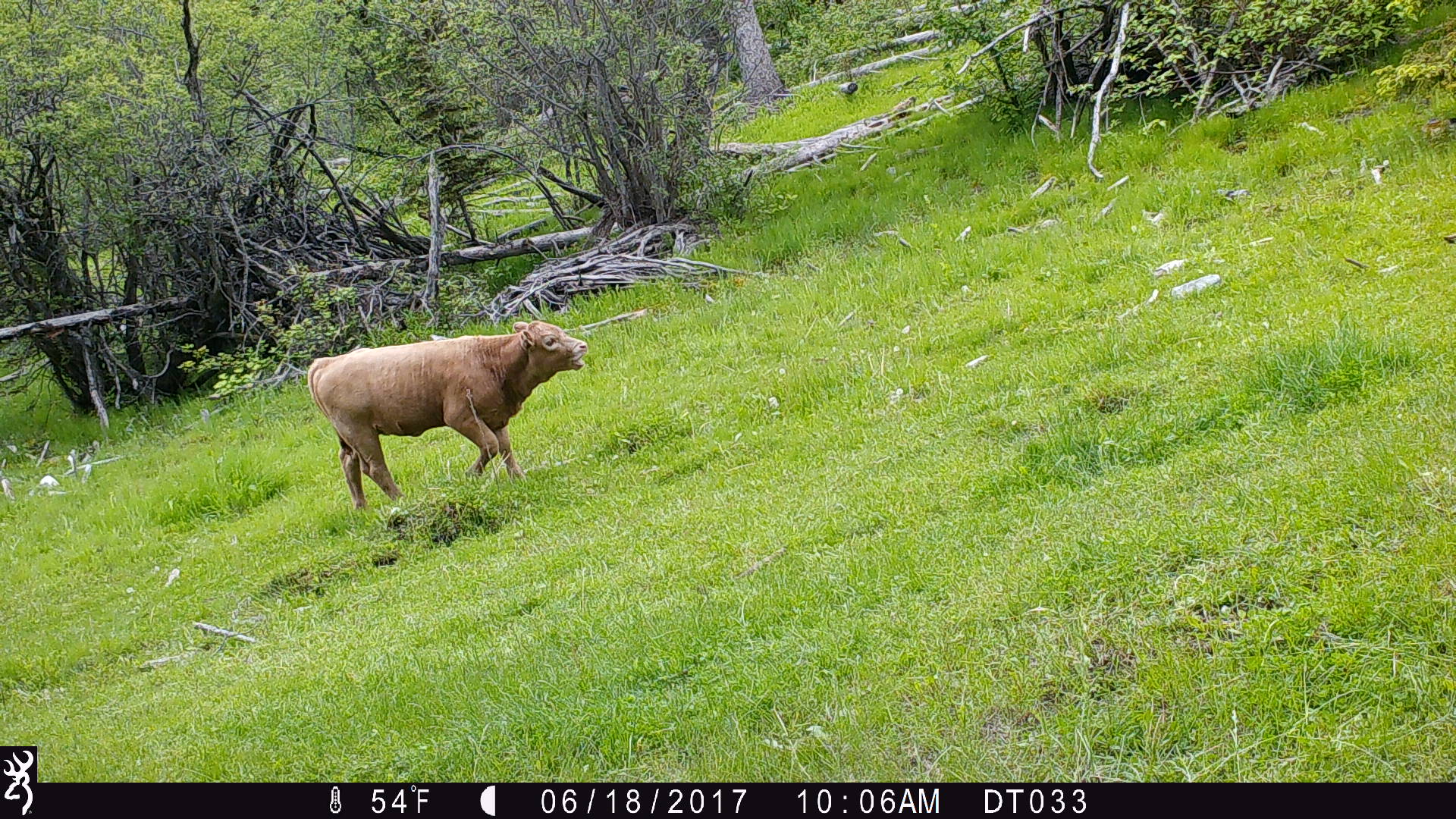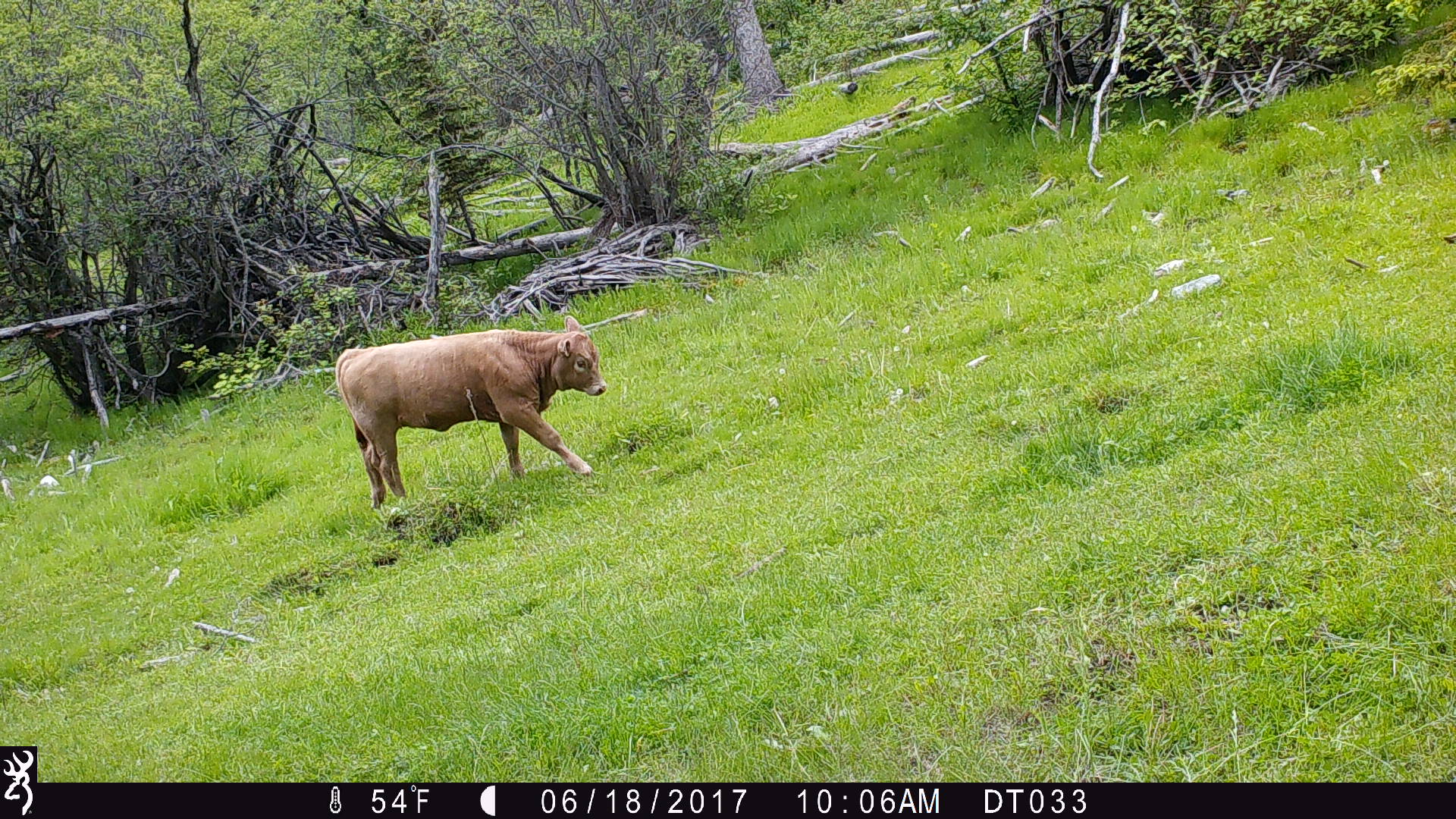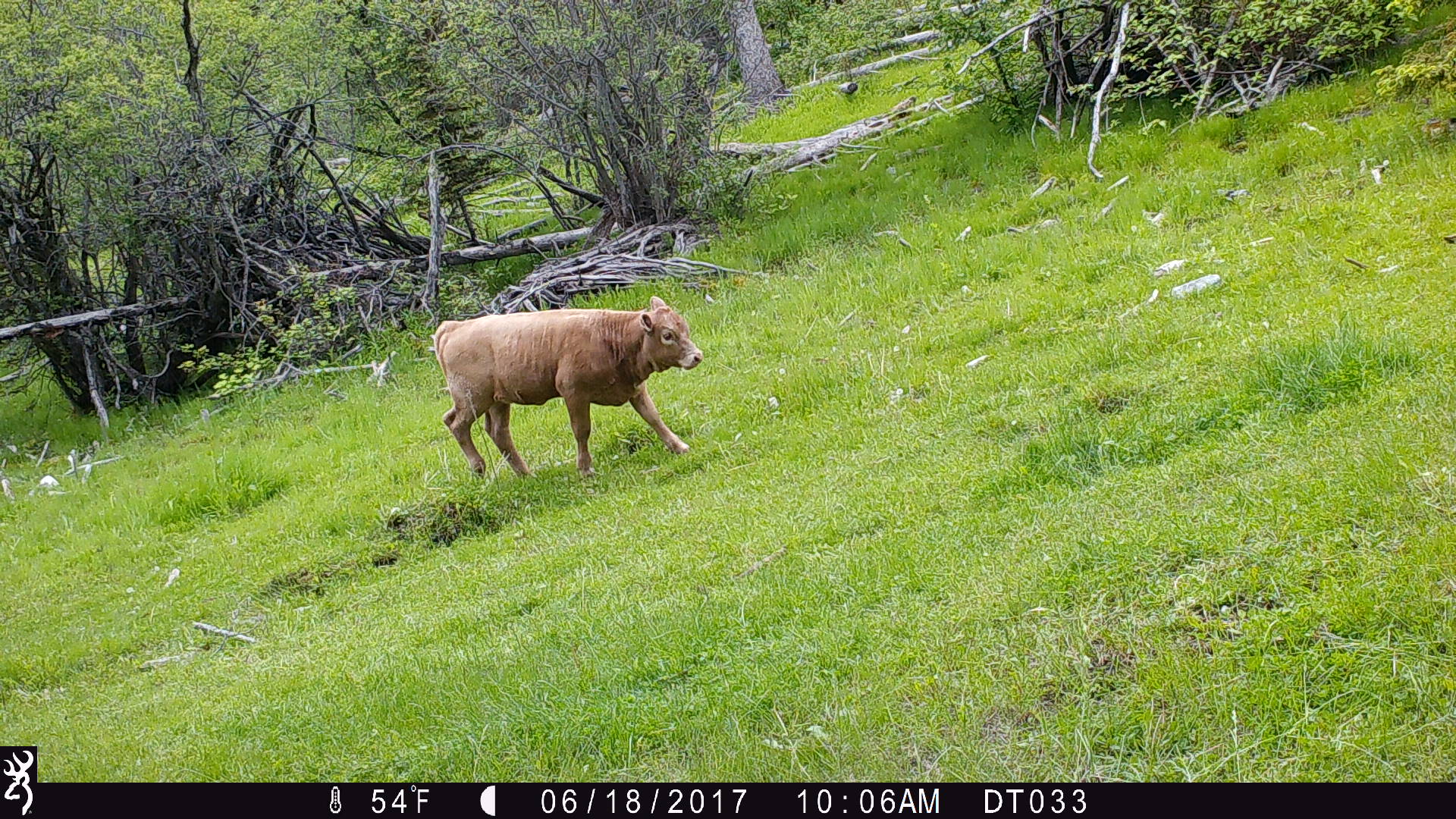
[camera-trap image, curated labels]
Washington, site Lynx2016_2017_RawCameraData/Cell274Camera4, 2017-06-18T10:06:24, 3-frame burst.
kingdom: Animalia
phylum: Chordata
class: Mammalia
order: Artiodactyla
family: Bovidae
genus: Bos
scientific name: Bos taurus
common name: domestic cattle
Domestic cattle (Bos taurus). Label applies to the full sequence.